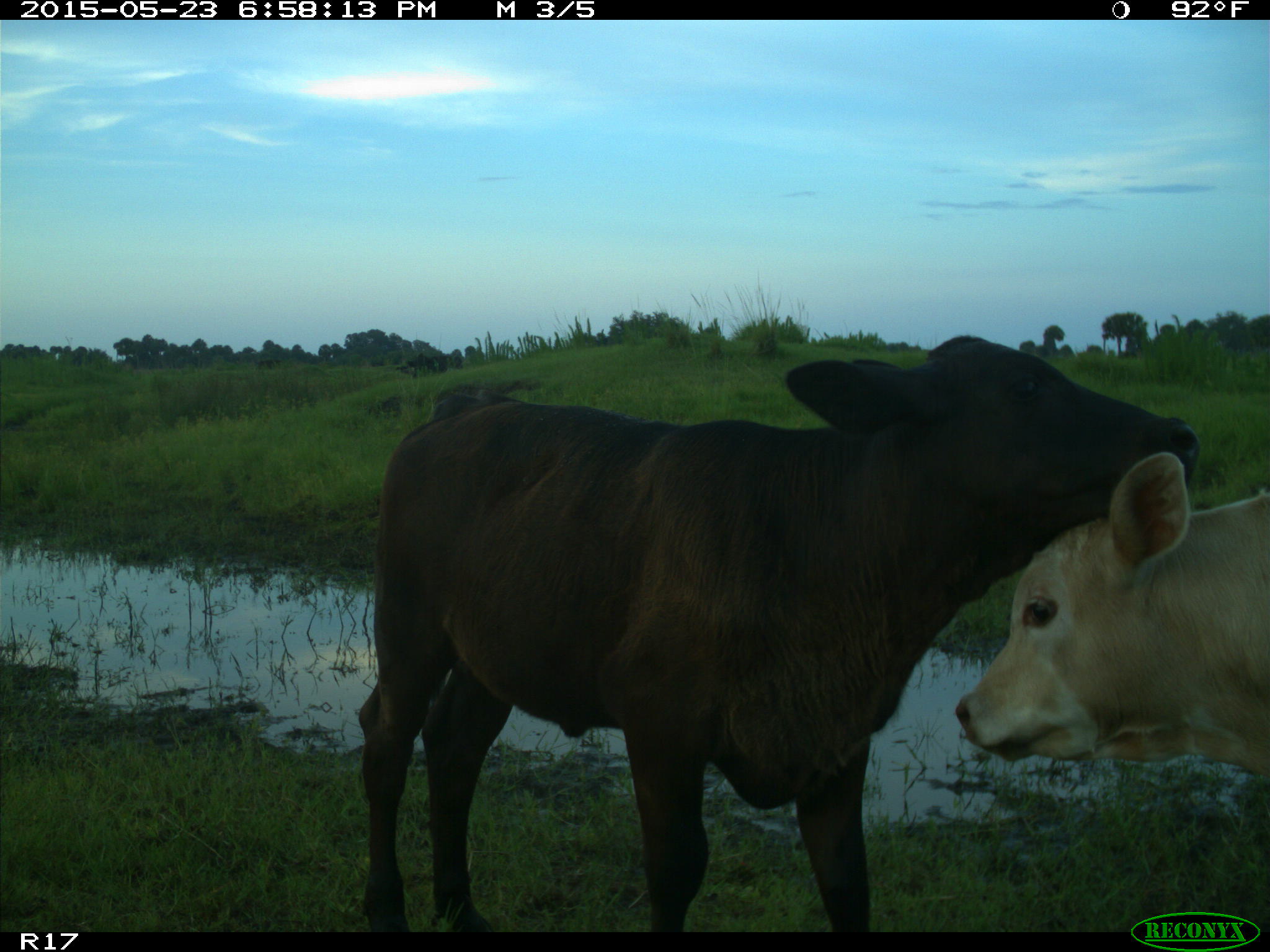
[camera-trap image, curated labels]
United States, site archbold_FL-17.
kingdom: Animalia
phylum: Chordata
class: Mammalia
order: Artiodactyla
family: Bovidae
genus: Bos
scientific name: Bos taurus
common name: domestic cow